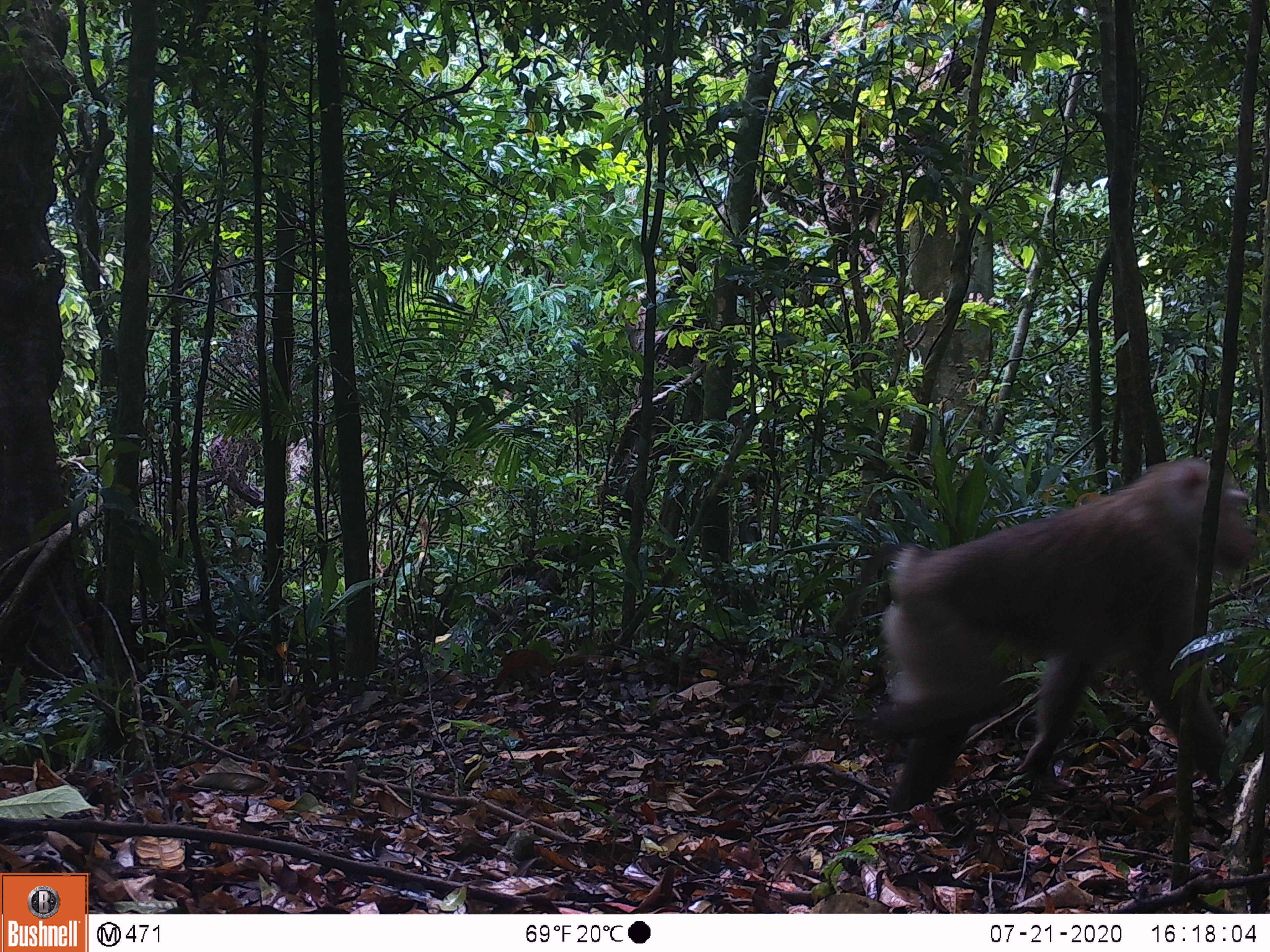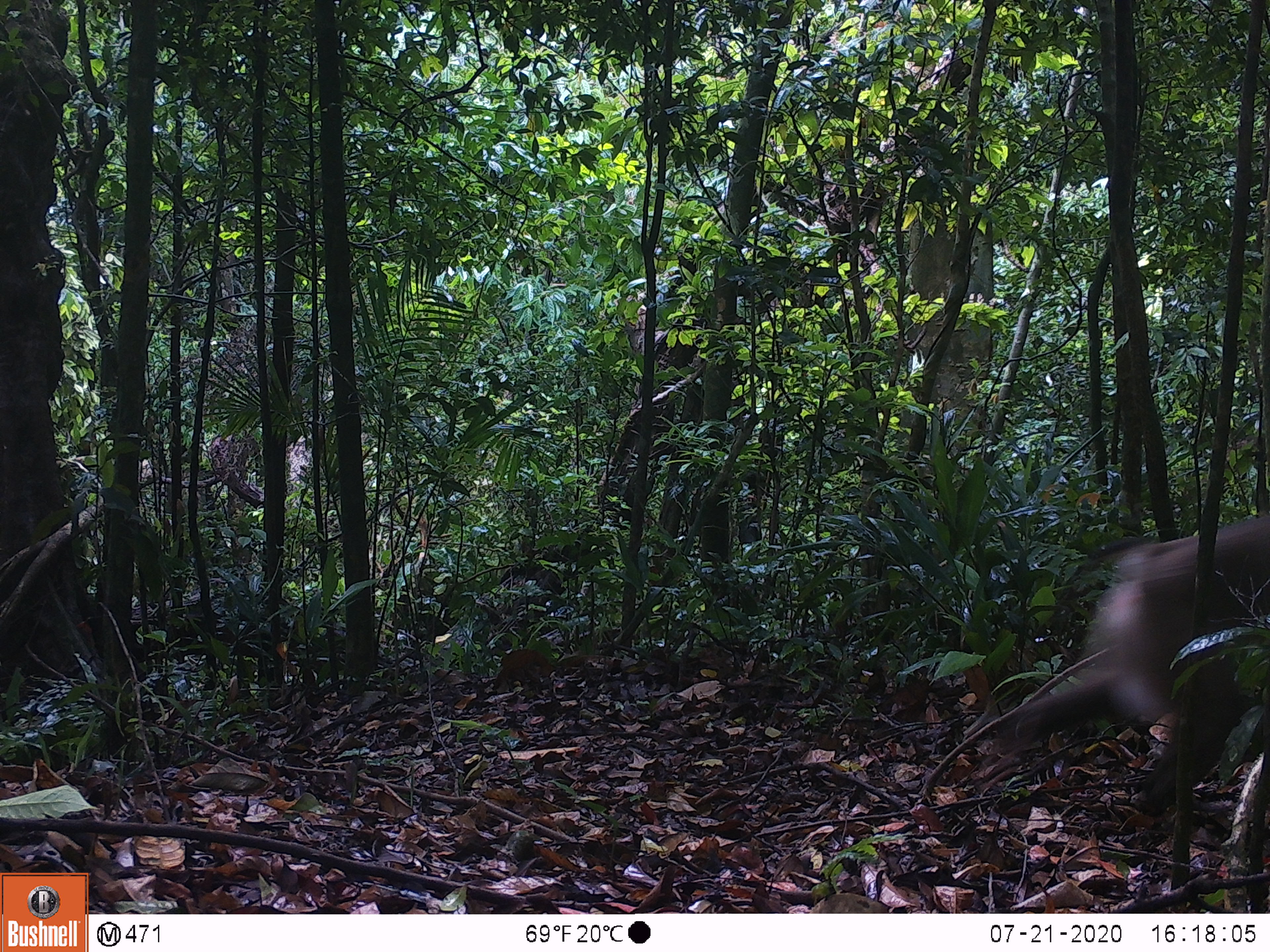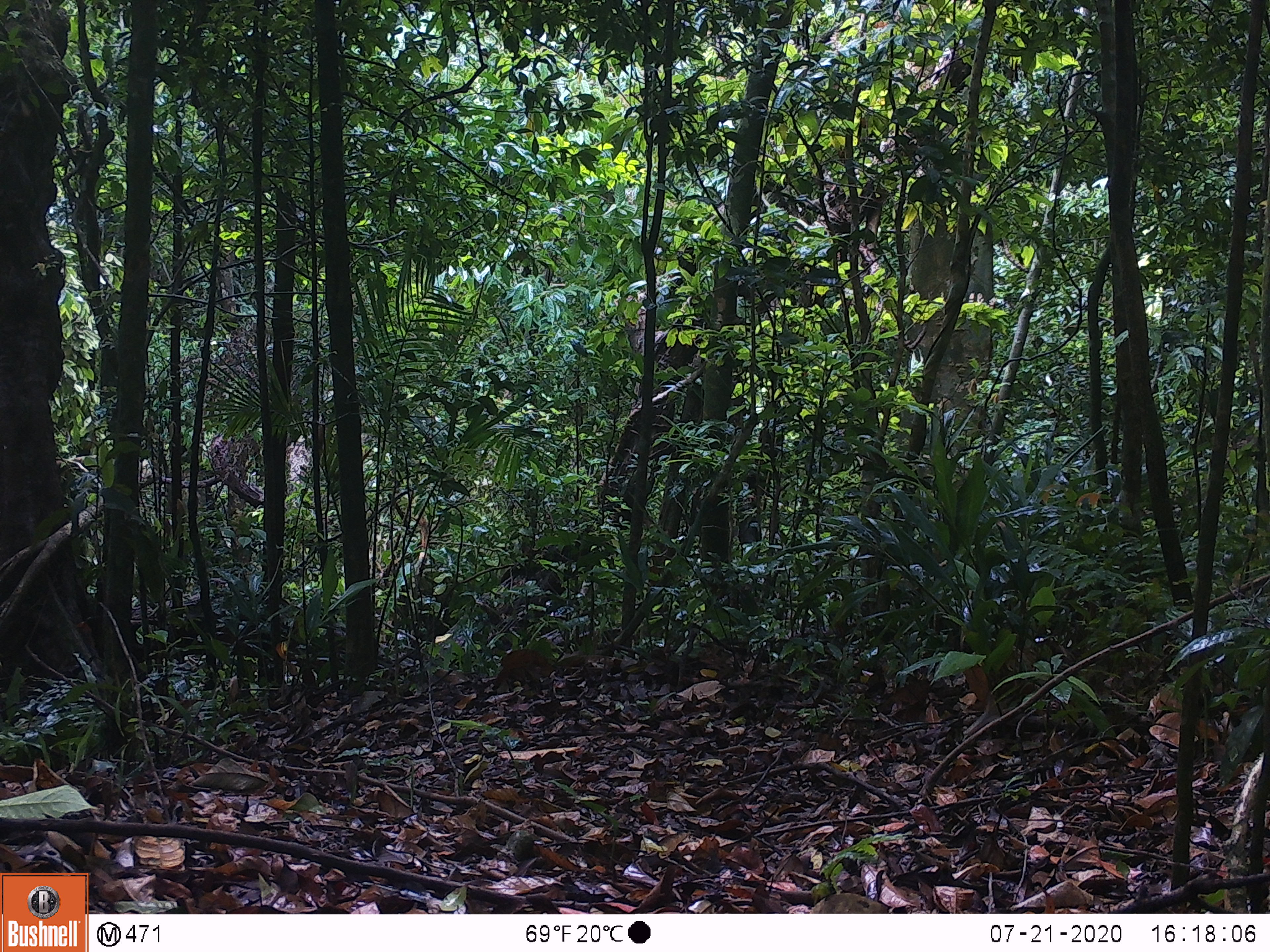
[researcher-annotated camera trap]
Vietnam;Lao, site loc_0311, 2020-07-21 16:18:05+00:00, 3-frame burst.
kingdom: Animalia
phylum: Chordata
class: Mammalia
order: Primates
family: Cercopithecidae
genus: Macaca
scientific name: Macaca nemestrina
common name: pig-tailed macaque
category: pig tailed macaque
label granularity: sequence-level